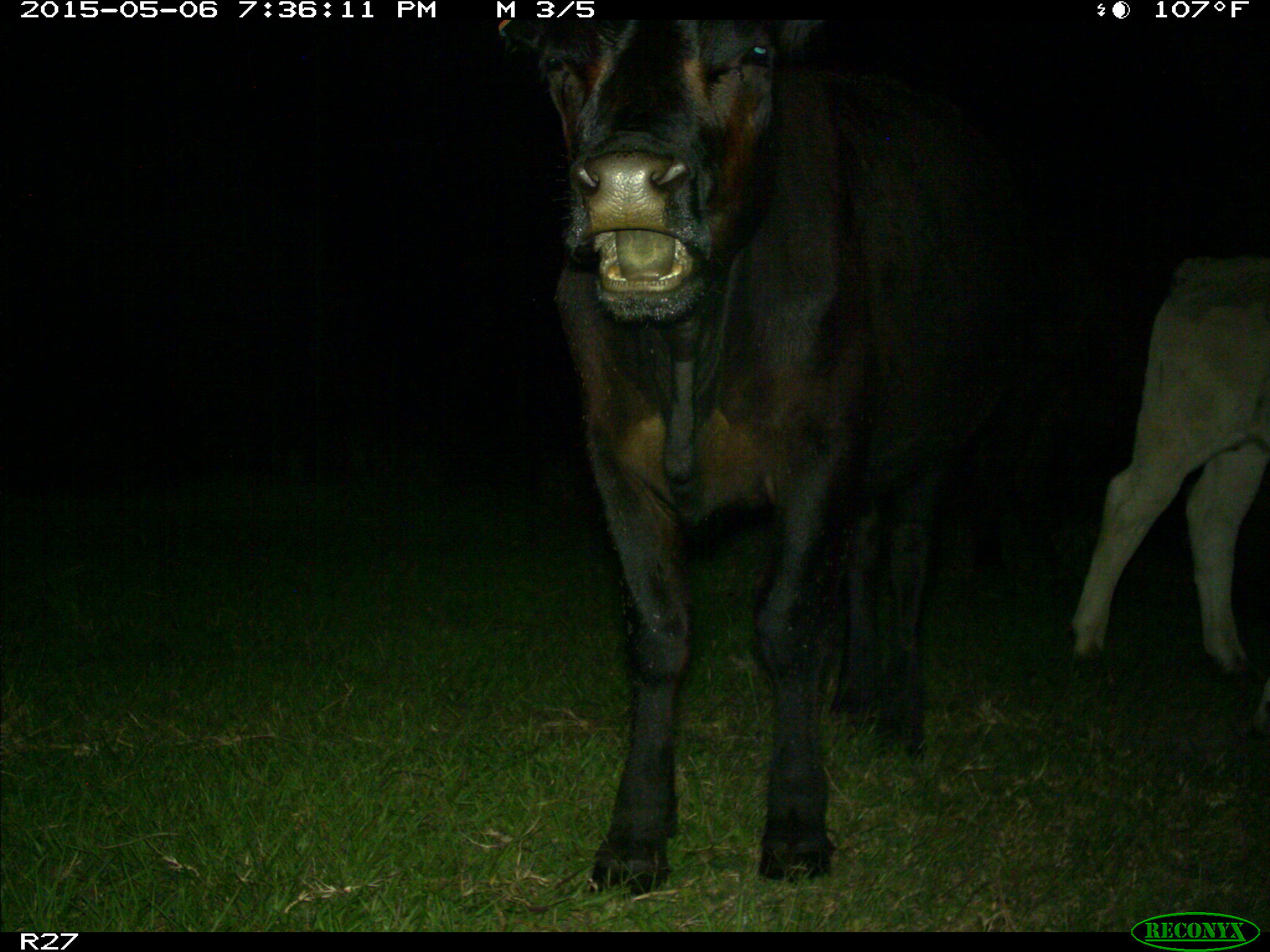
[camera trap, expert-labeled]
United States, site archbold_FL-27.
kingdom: Animalia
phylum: Chordata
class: Mammalia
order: Artiodactyla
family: Bovidae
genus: Bos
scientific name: Bos taurus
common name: domestic cow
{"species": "Bos taurus (domestic cow)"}